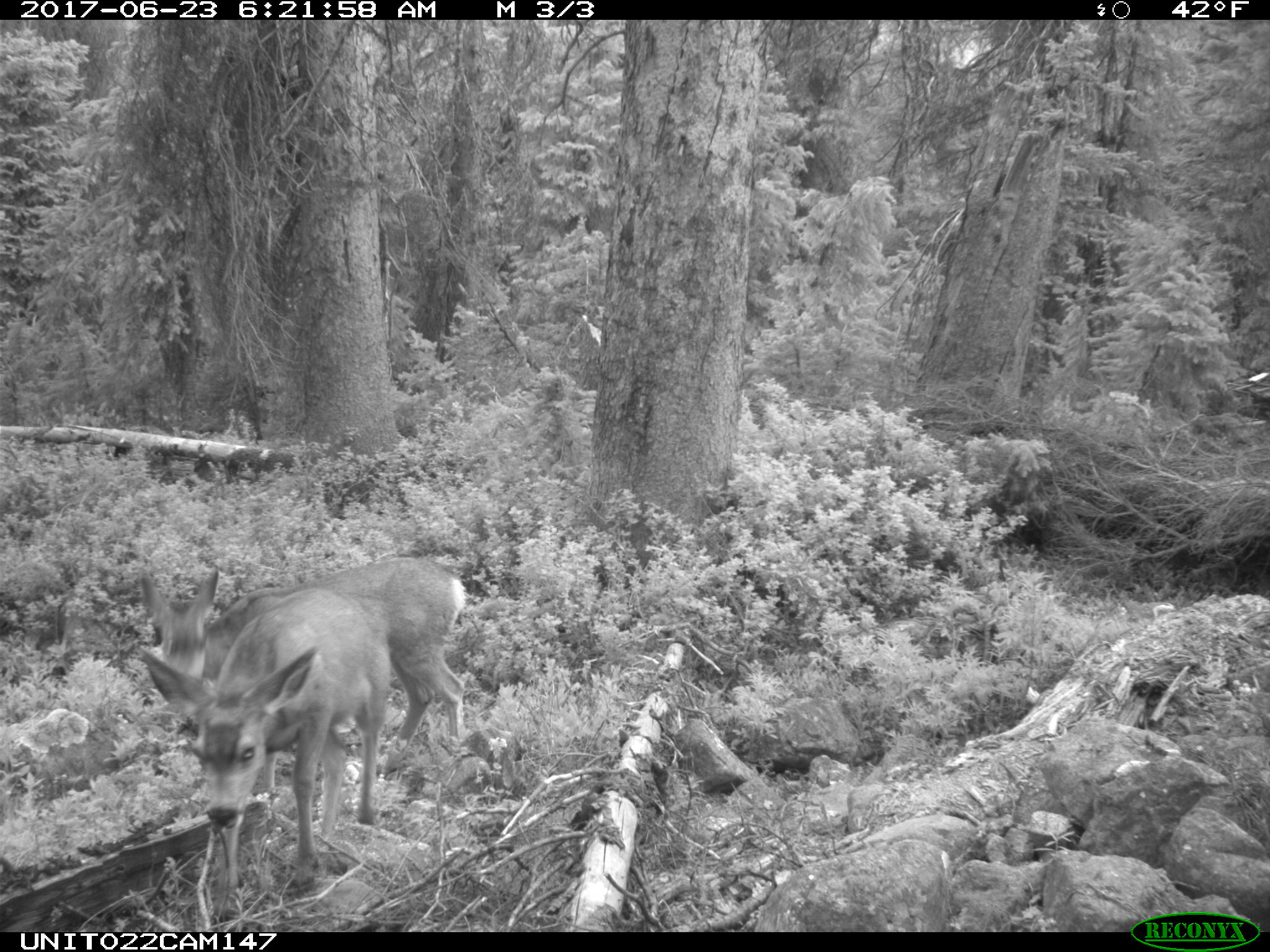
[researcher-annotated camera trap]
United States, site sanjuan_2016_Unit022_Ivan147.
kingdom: Animalia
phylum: Chordata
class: Mammalia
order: Artiodactyla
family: Cervidae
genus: Odocoileus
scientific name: Odocoileus hemionus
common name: mule deer